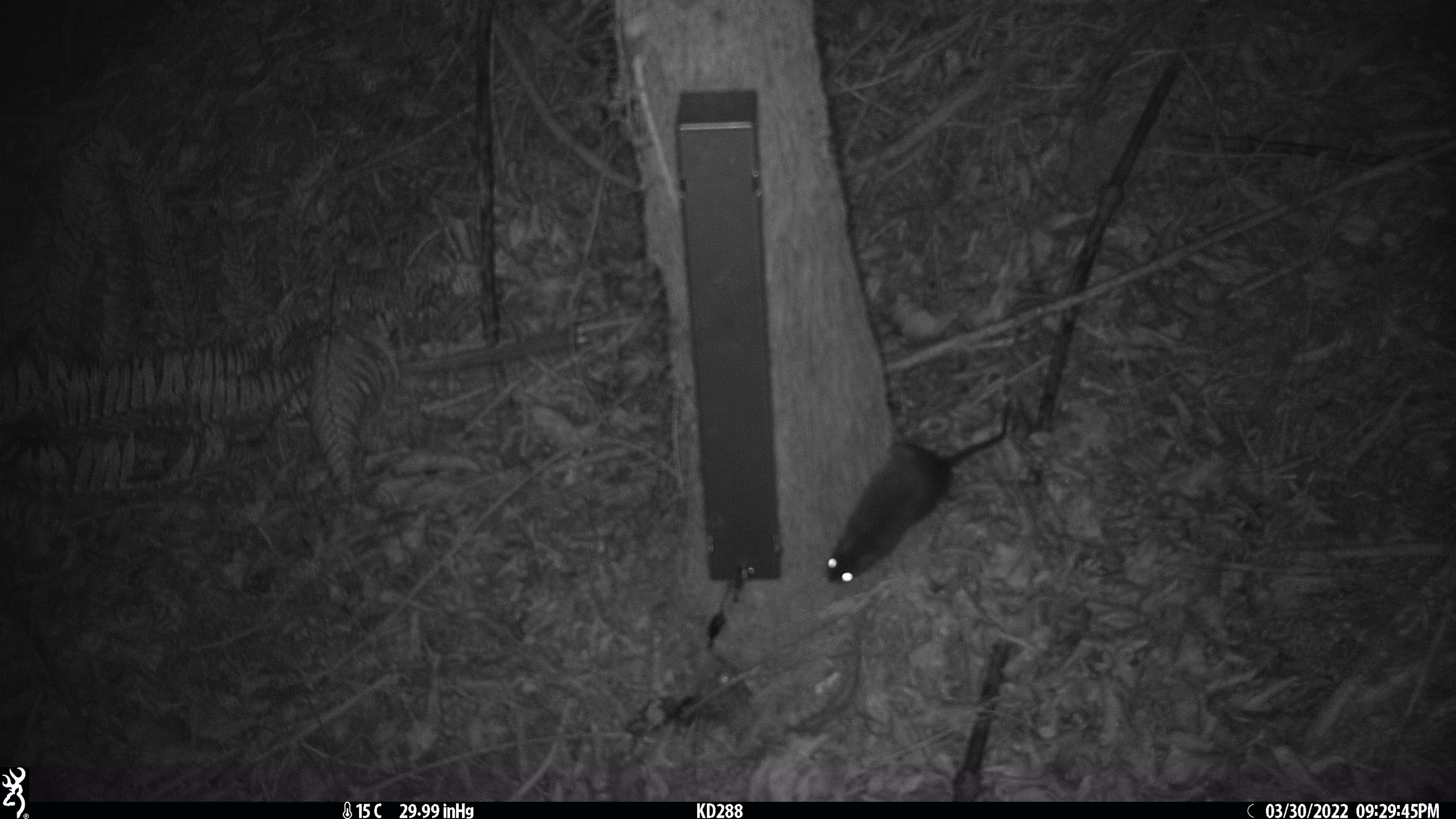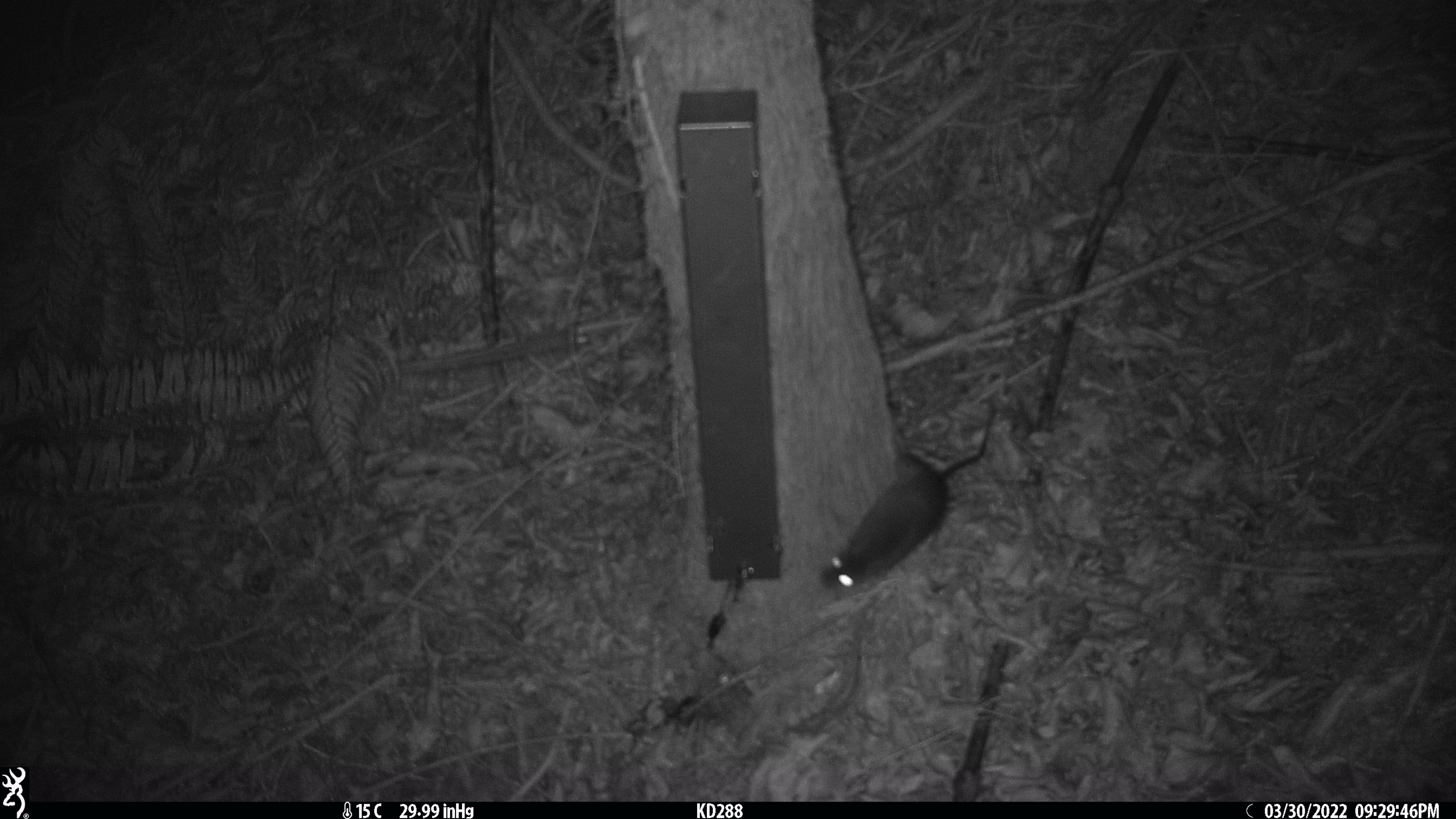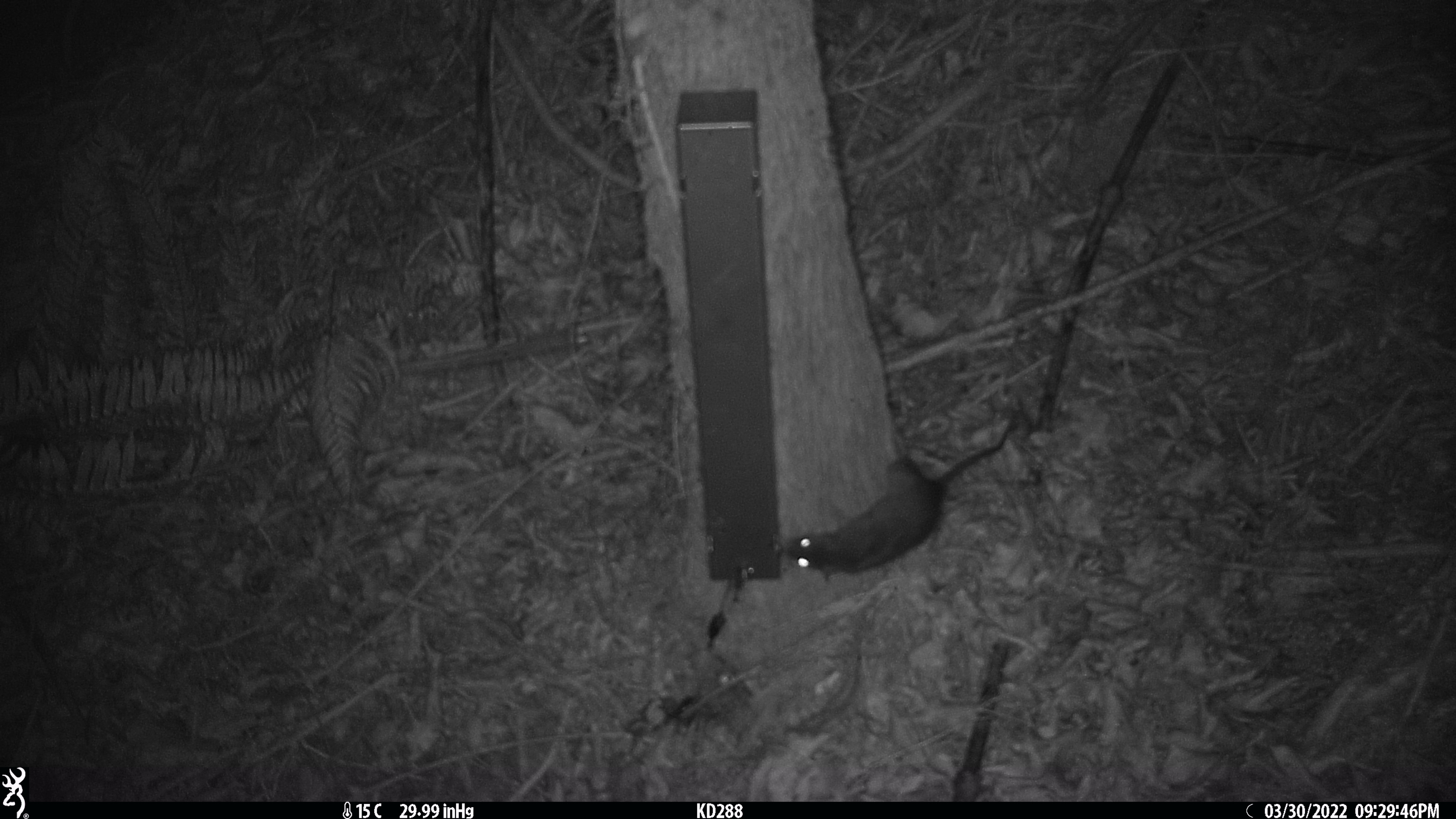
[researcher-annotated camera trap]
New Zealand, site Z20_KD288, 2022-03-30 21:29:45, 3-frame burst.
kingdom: Animalia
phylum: Chordata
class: Mammalia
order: Rodentia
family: Muridae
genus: Rattus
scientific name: Rattus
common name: rat